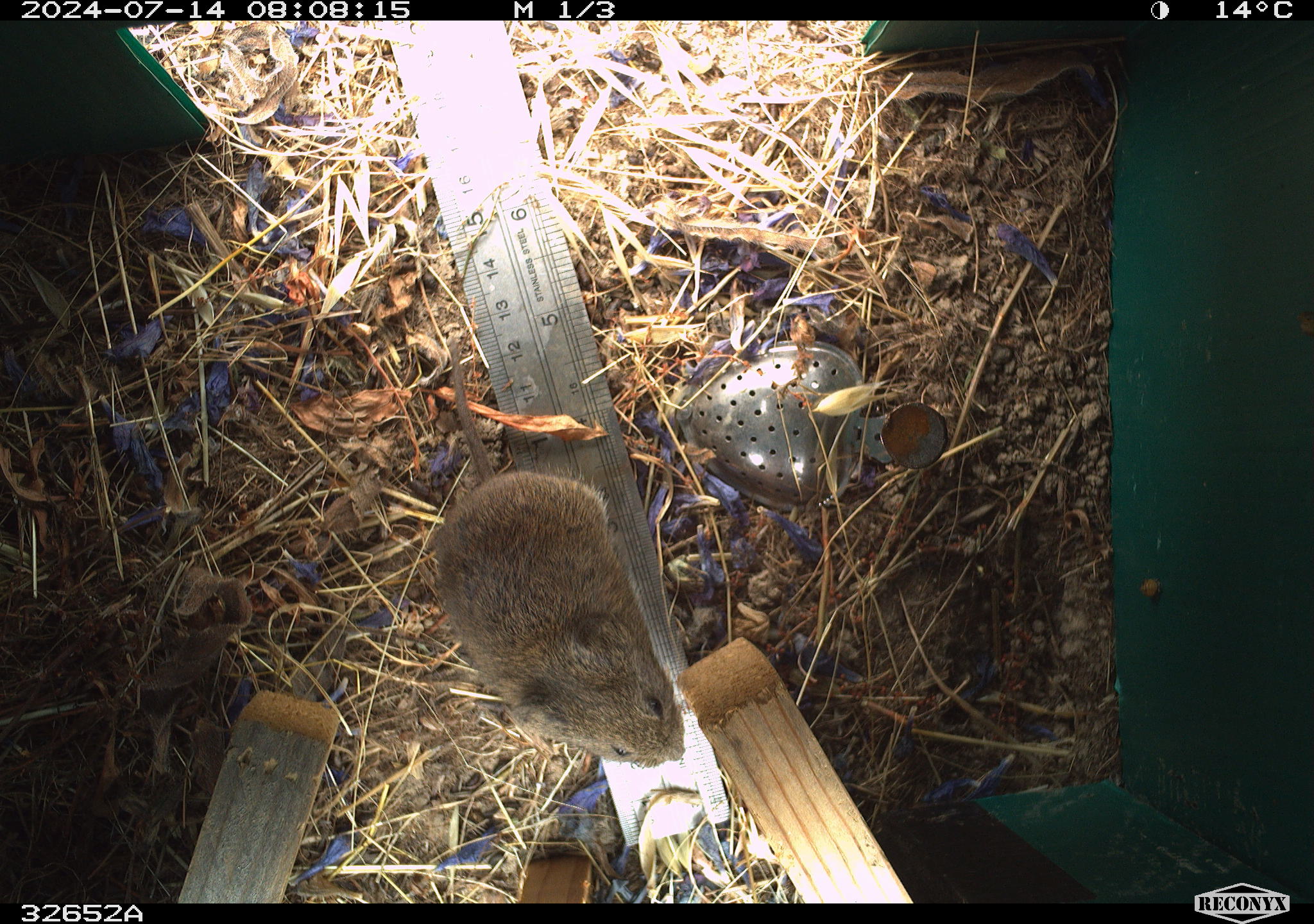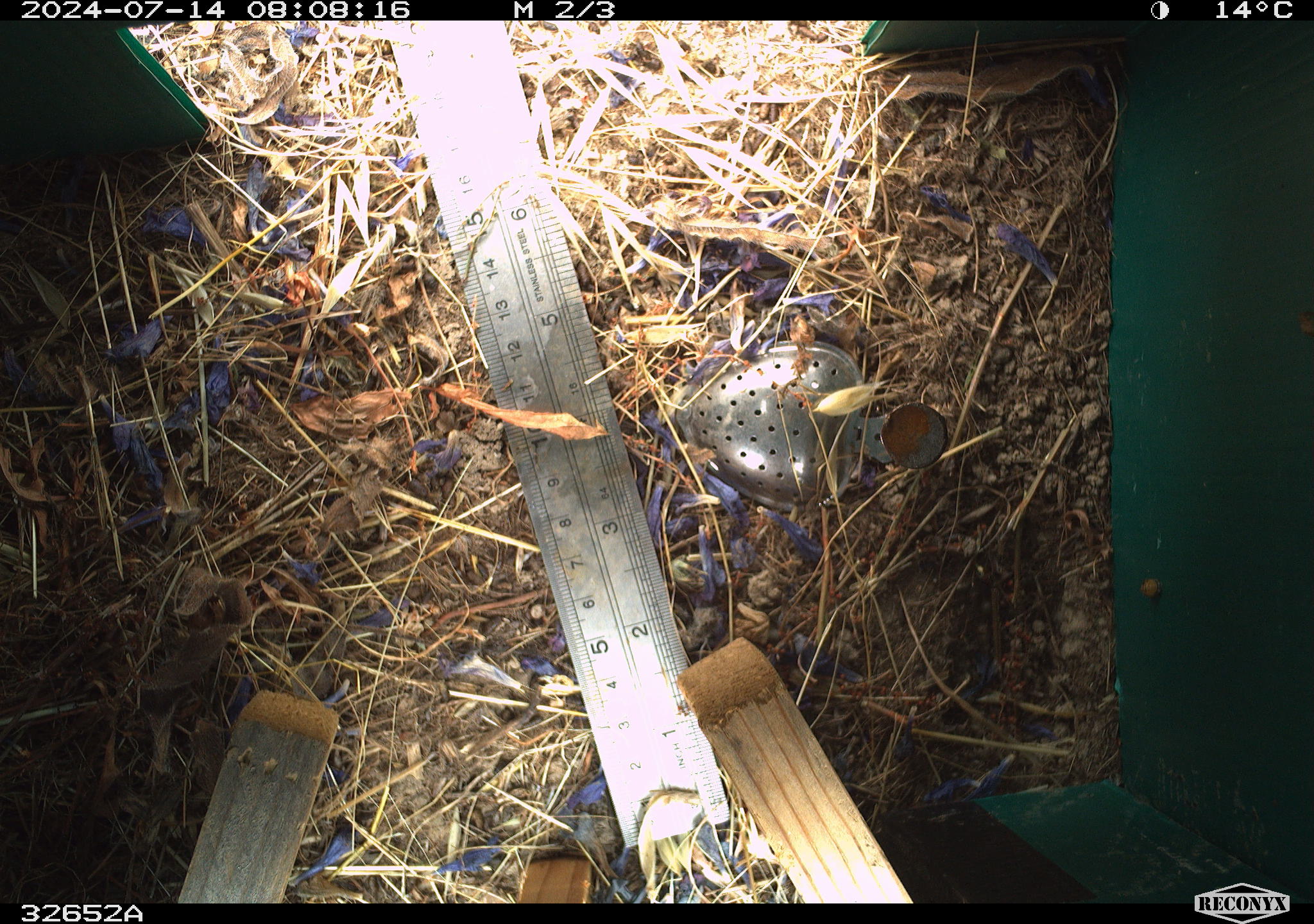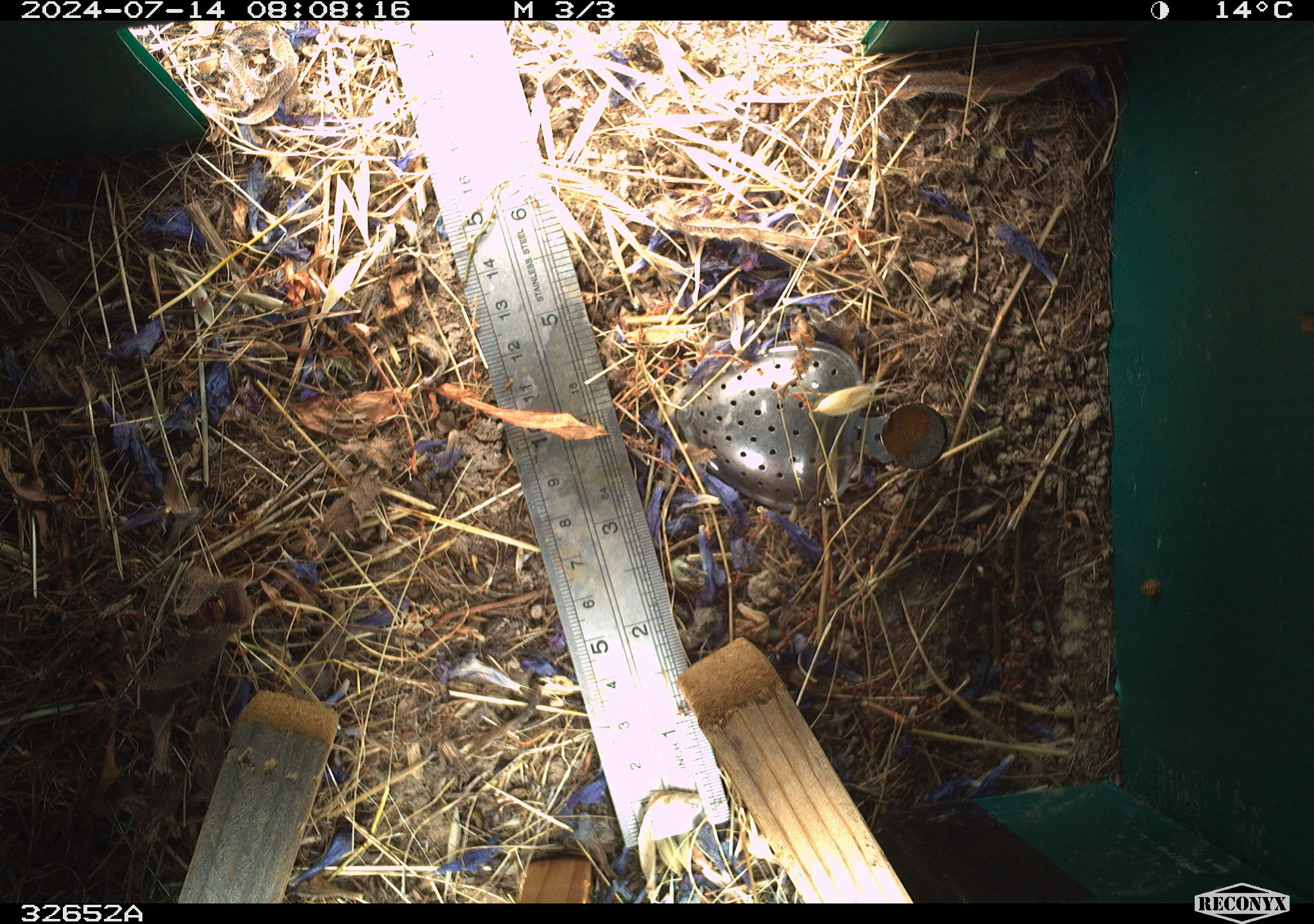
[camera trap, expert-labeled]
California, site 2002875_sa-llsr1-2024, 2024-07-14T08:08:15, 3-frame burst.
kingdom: Animalia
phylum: Chordata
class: Mammalia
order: Rodentia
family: Cricetidae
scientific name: Arvicolinae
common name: voles, lemmings, and muskrats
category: arvicolinae subfamily